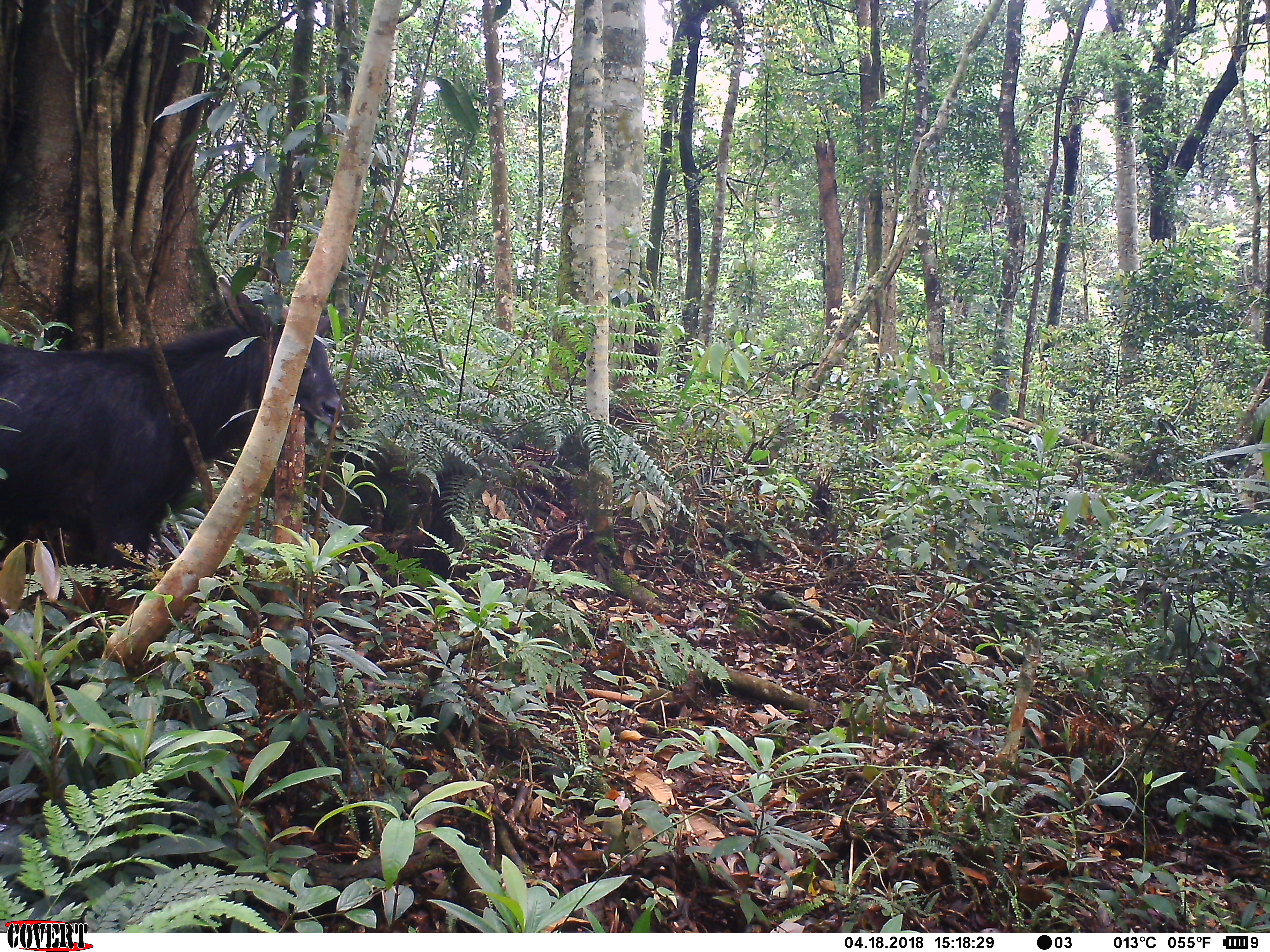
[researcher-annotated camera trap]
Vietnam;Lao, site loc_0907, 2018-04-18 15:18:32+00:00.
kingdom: Animalia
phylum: Chordata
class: Mammalia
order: Artiodactyla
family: Bovidae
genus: Capricornis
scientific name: Capricornis sumatraensis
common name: chinese serow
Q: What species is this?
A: Chinese serow (Capricornis sumatraensis).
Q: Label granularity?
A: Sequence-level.